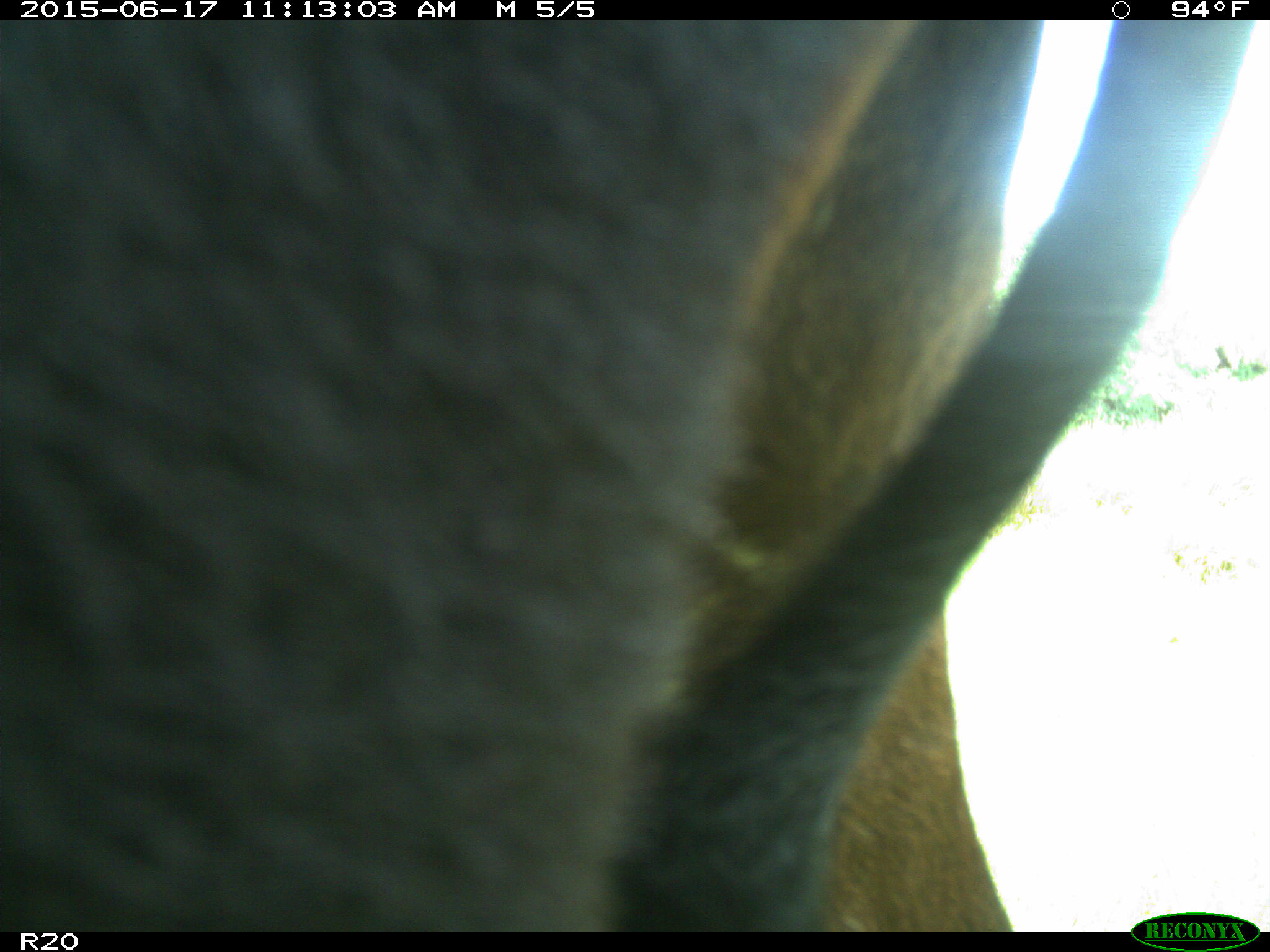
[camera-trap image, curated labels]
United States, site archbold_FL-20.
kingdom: Animalia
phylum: Chordata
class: Mammalia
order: Artiodactyla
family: Bovidae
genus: Bos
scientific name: Bos taurus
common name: domestic cow